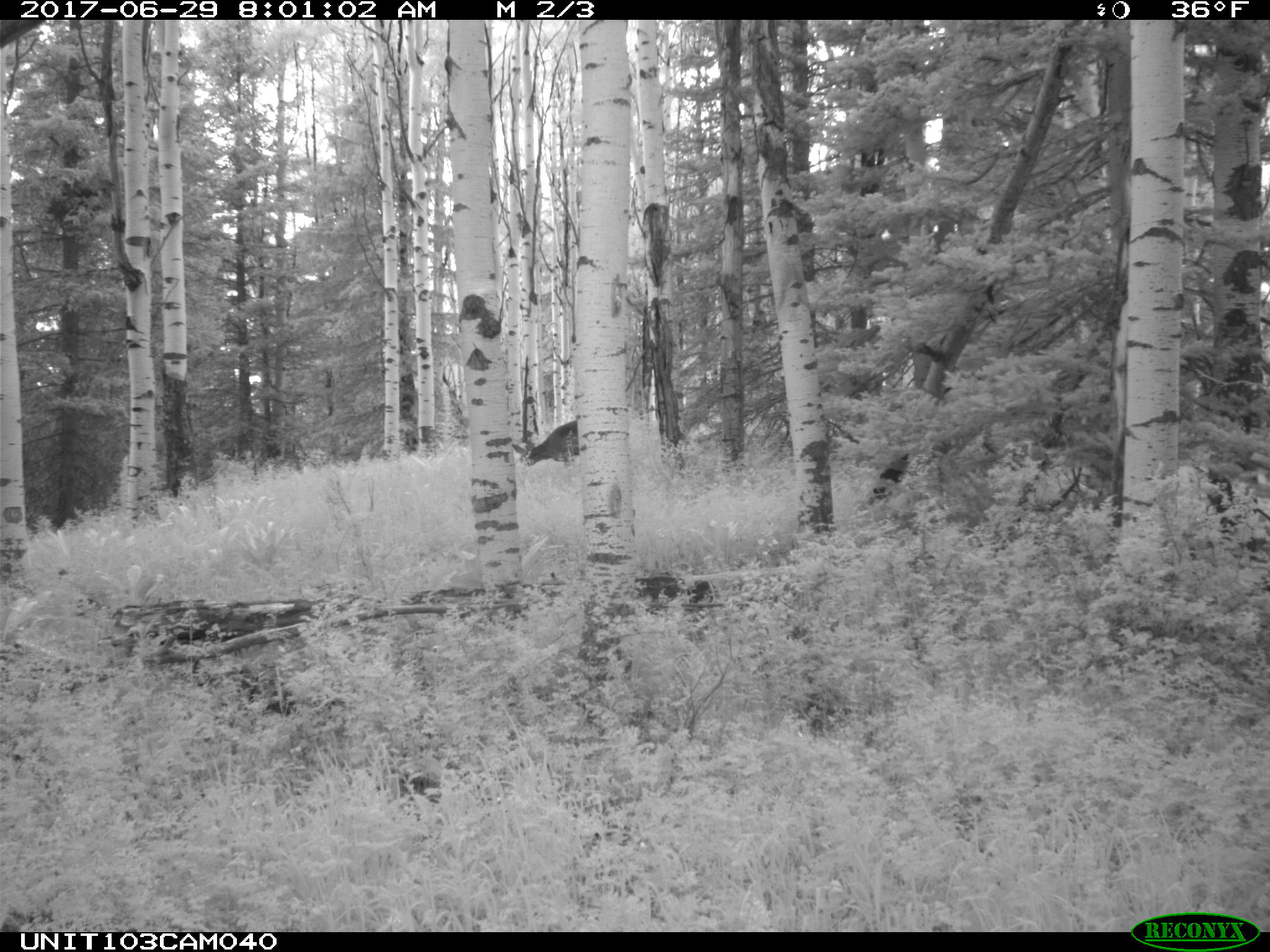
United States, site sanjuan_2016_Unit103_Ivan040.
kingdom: Animalia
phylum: Chordata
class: Mammalia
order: Artiodactyla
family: Cervidae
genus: Odocoileus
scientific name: Odocoileus hemionus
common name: mule deer